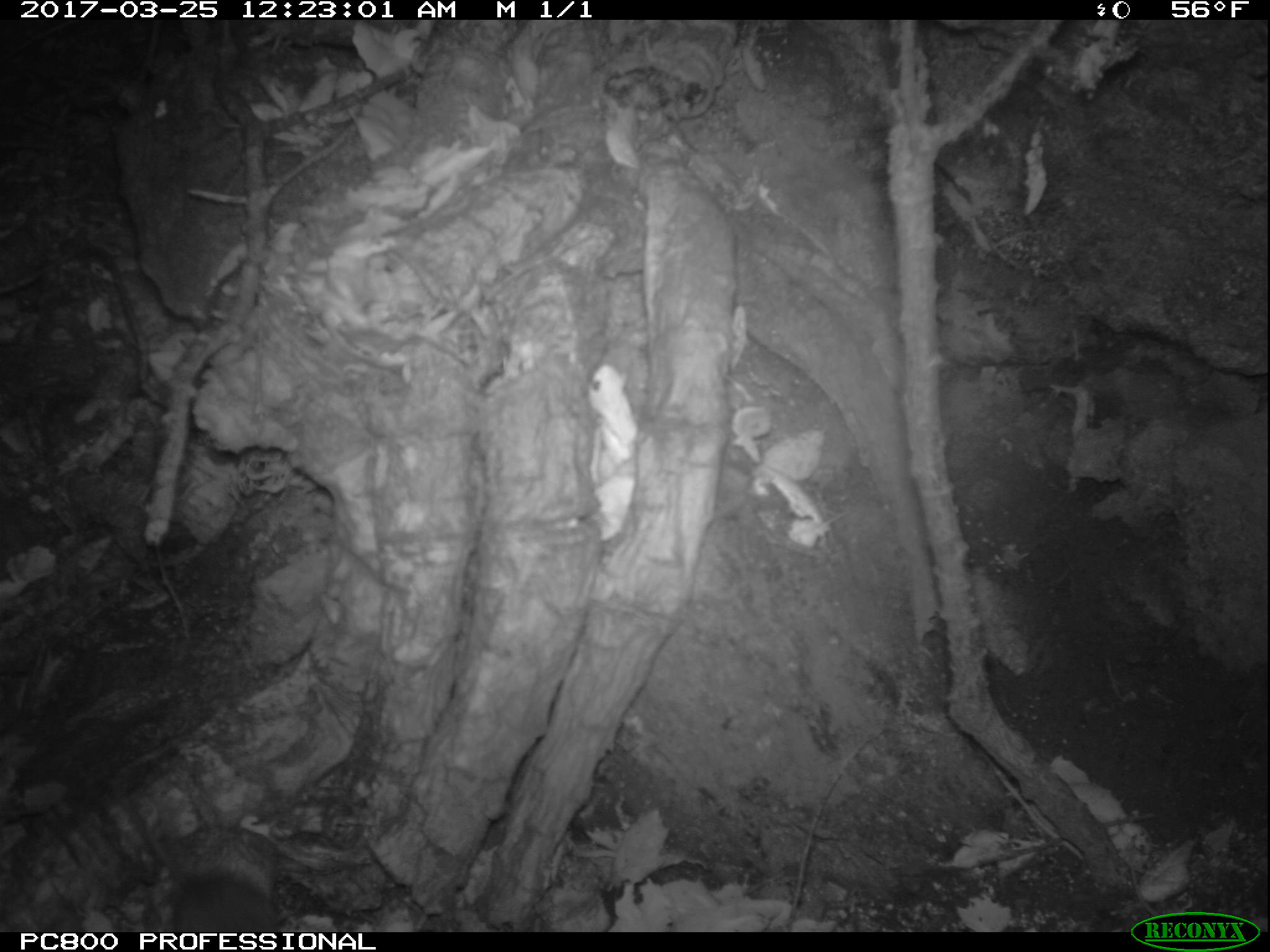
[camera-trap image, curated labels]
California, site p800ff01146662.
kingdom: Animalia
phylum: Chordata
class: Mammalia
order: Rodentia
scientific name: Rodentia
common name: rodent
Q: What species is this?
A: Rodent (Rodentia).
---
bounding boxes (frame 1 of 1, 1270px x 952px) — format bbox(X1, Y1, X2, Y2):
rodent: bbox(111, 783, 285, 931)